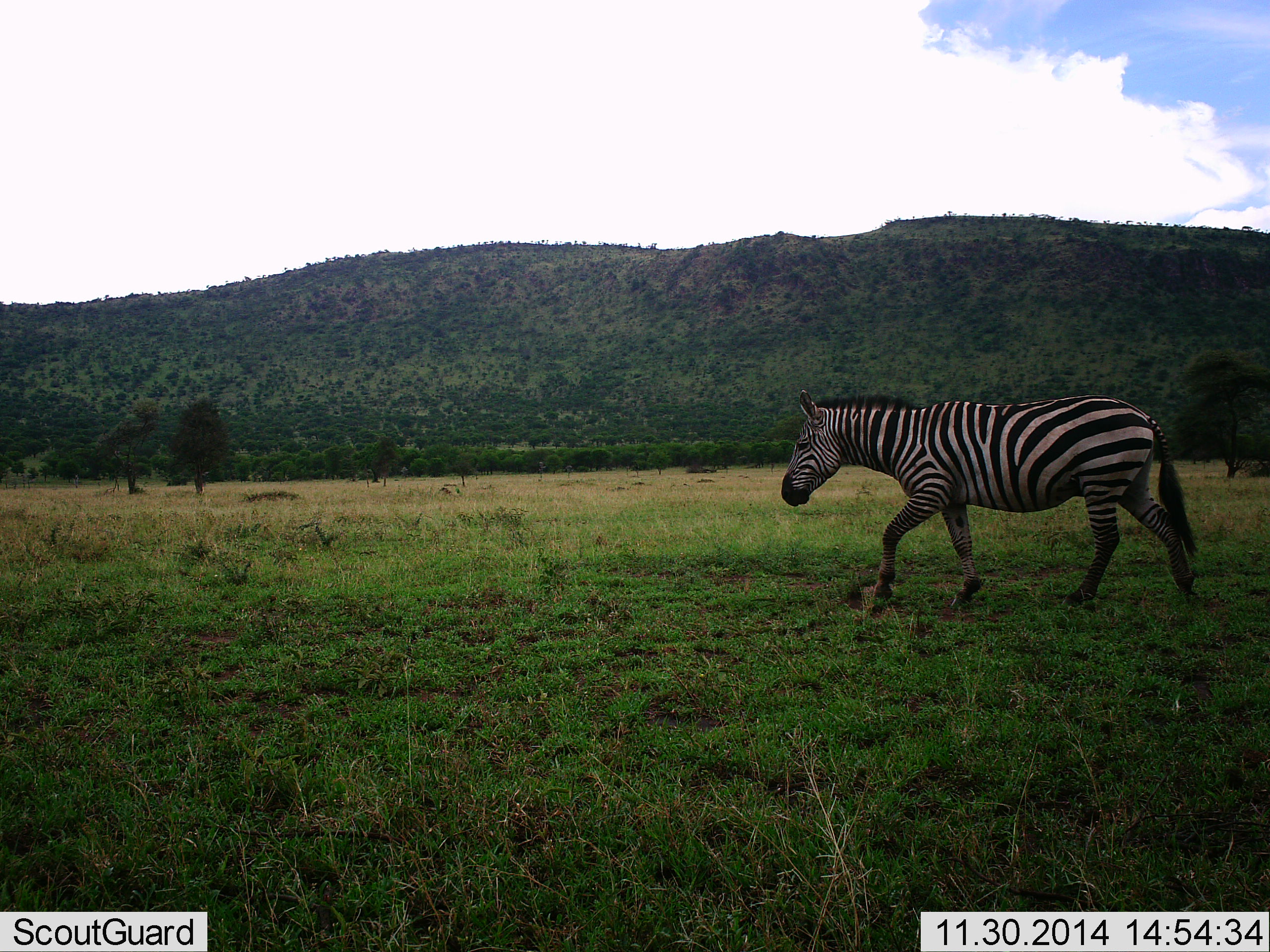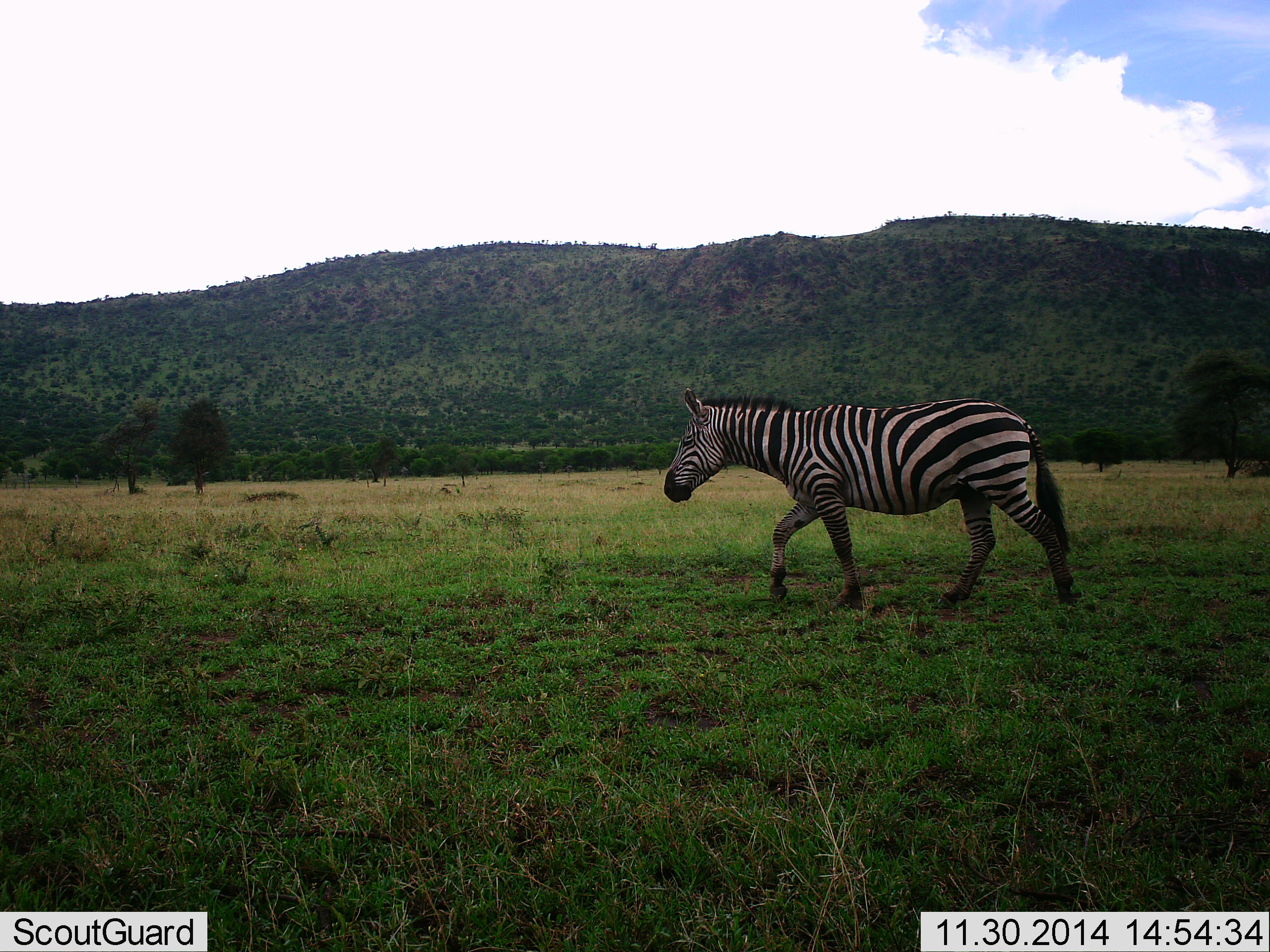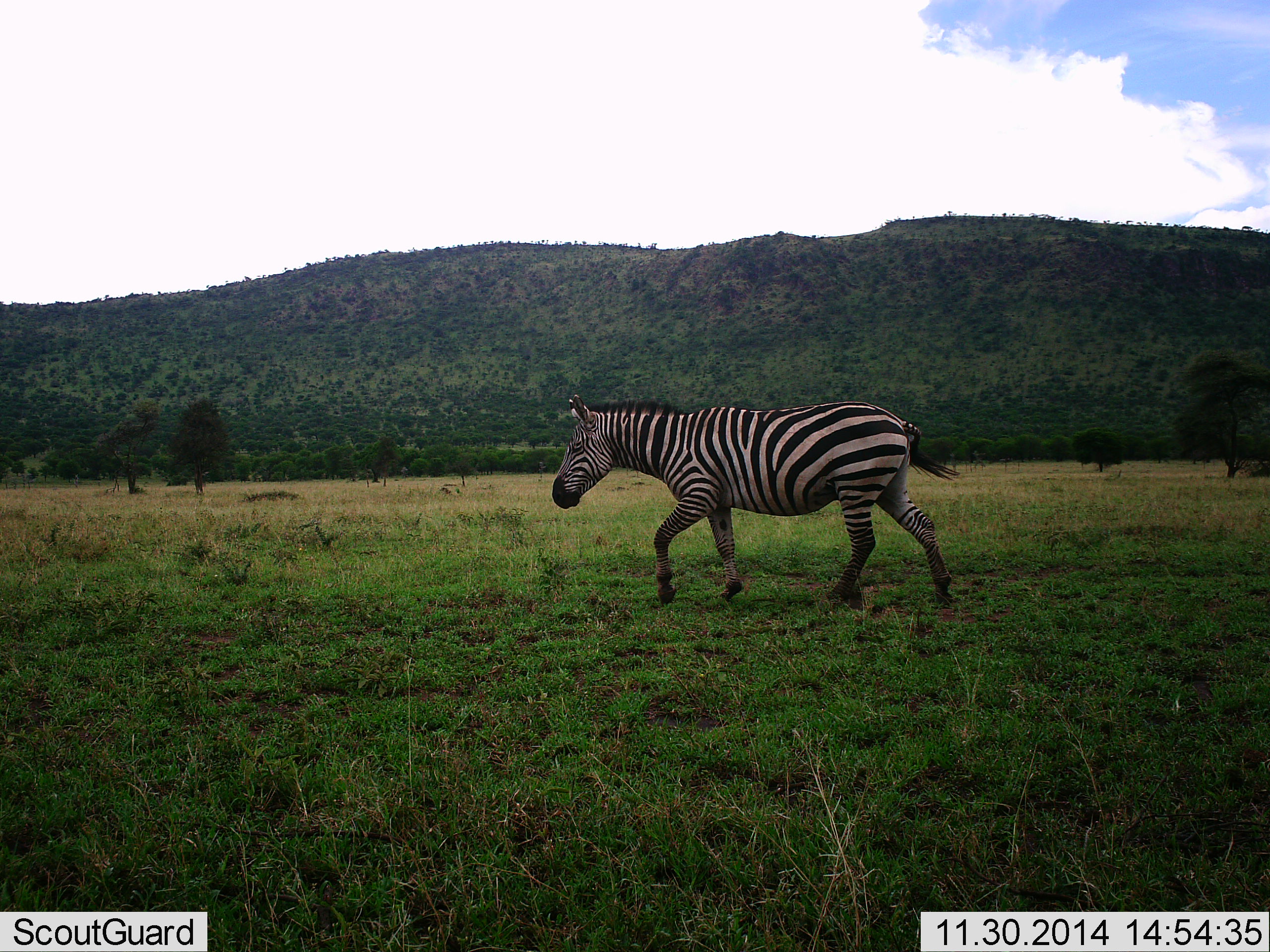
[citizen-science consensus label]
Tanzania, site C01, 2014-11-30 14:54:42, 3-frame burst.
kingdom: Animalia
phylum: Chordata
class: Mammalia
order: Perissodactyla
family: Equidae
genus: Equus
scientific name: Equus quagga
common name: plains zebra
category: zebra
Zebra (plains zebra) (Equus quagga), count 1. Behavior (volunteer vote fractions): standing 0%, resting 0%, moving 100%, interacting 0%. Young present (vote fraction): 0%. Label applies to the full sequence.